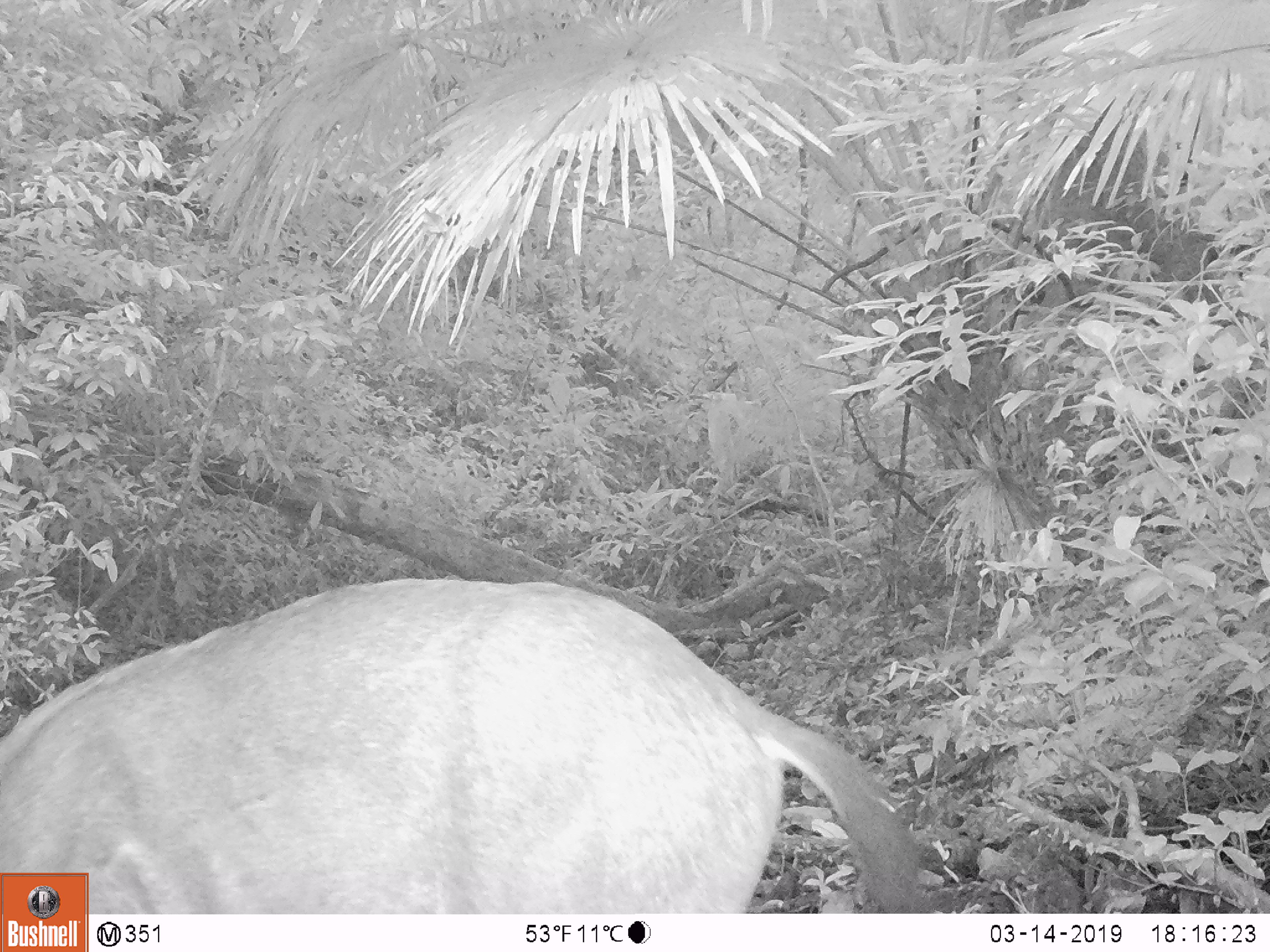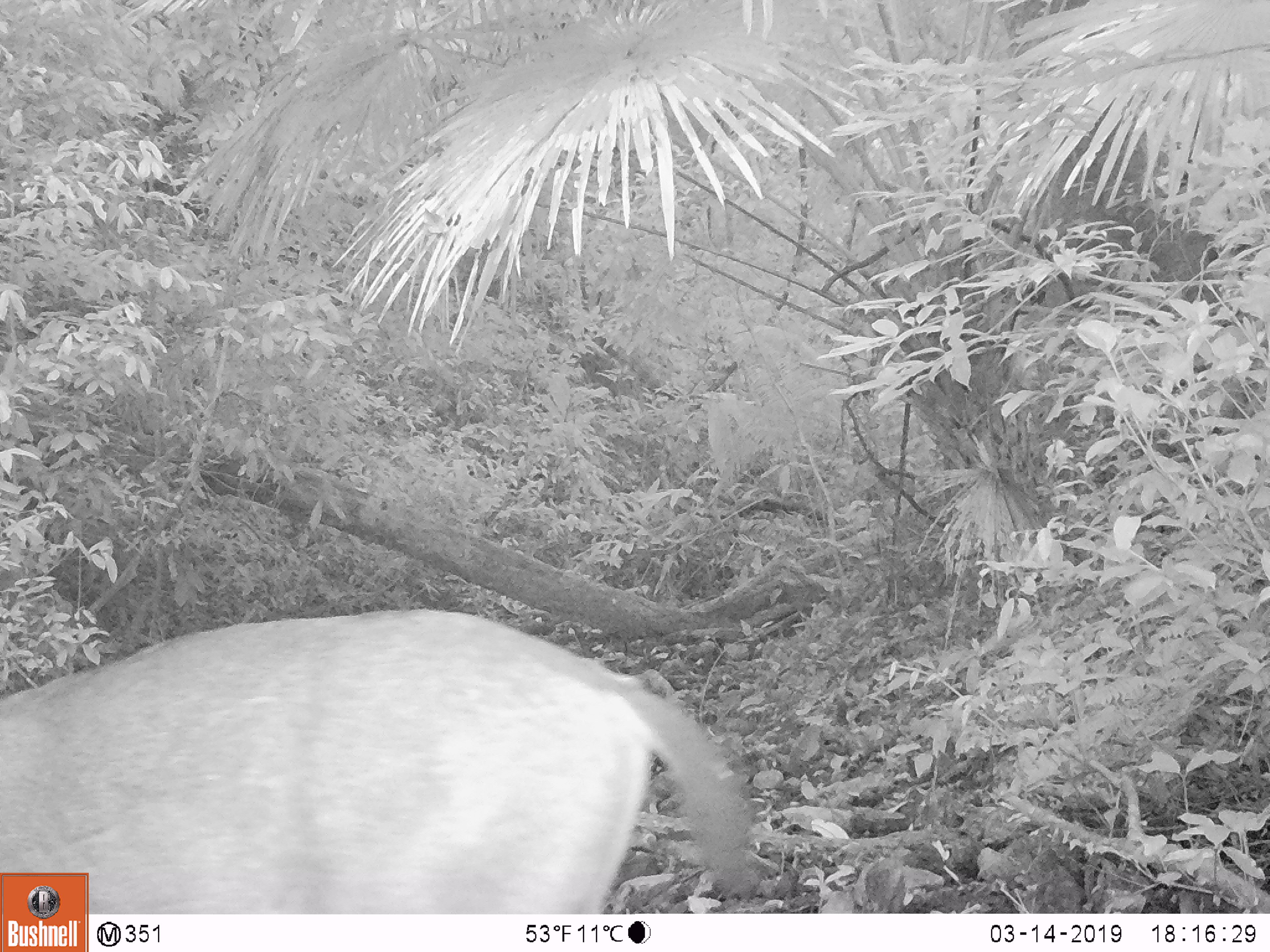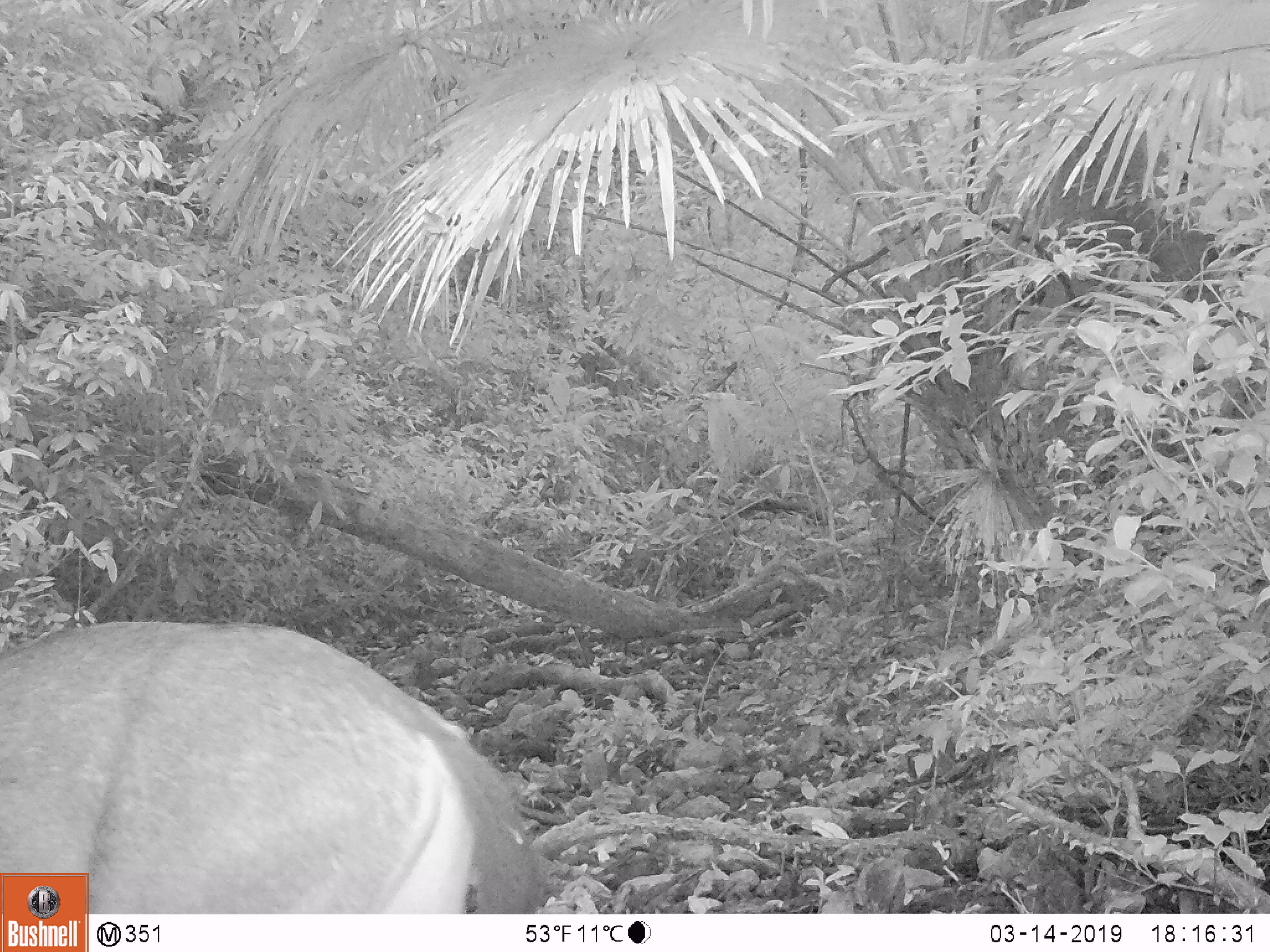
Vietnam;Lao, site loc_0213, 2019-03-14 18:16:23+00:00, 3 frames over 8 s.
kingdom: Animalia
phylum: Chordata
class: Mammalia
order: Artiodactyla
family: Cervidae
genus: Rusa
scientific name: Rusa unicolor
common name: sambar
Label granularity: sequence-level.